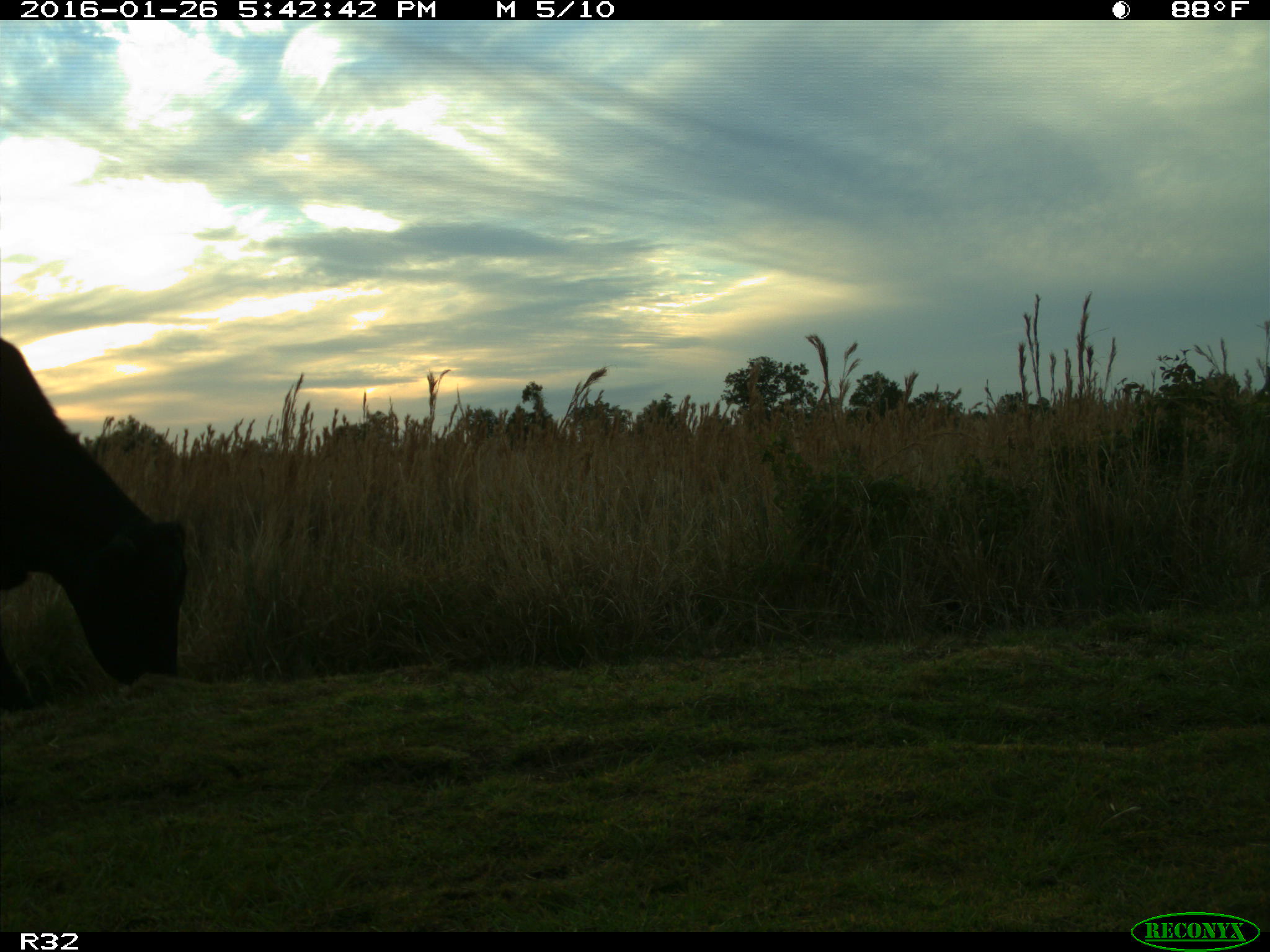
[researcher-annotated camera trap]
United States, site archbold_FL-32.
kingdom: Animalia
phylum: Chordata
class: Mammalia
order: Artiodactyla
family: Bovidae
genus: Bos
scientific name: Bos taurus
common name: domestic cow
Bos taurus (domestic cow).